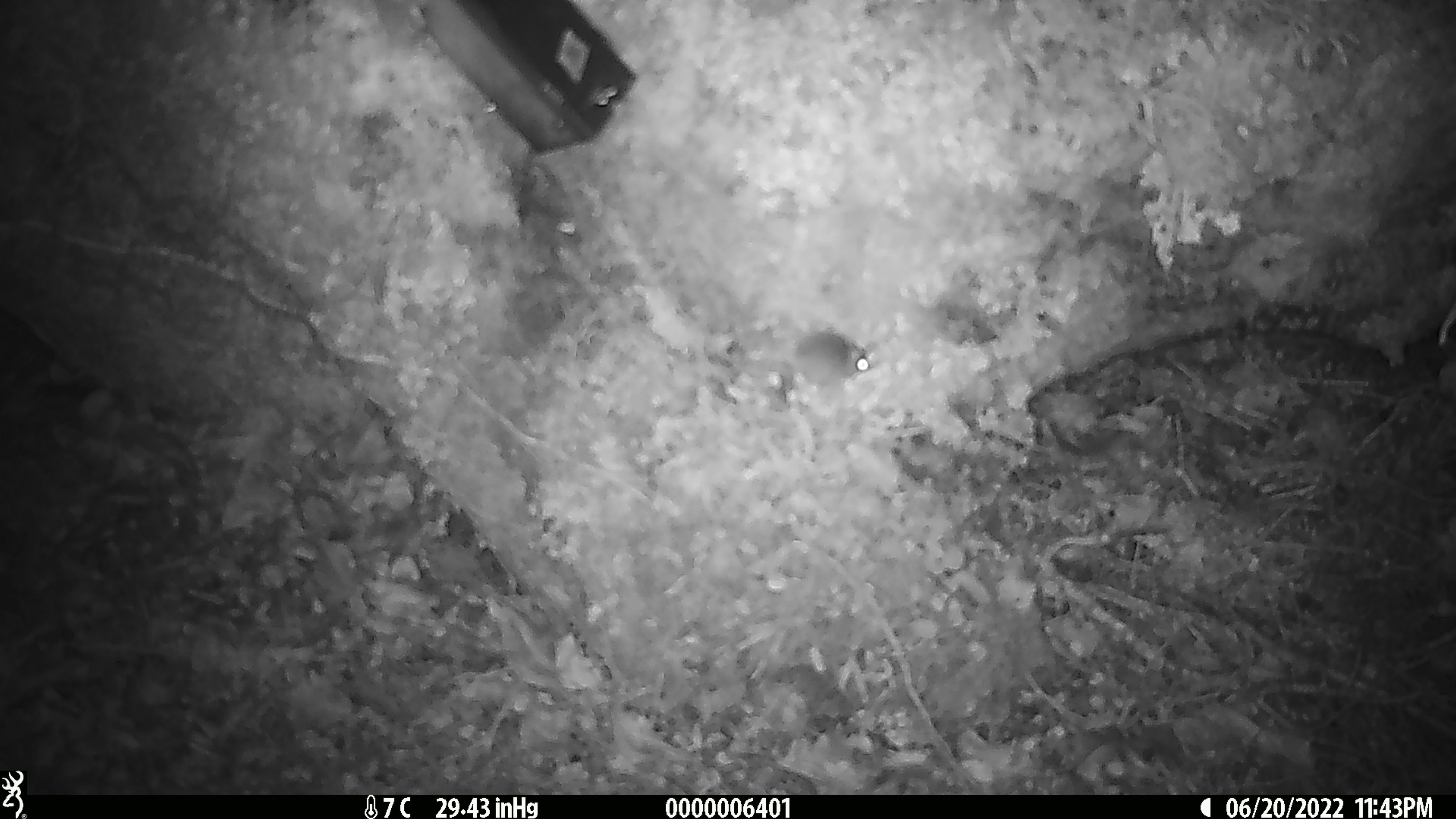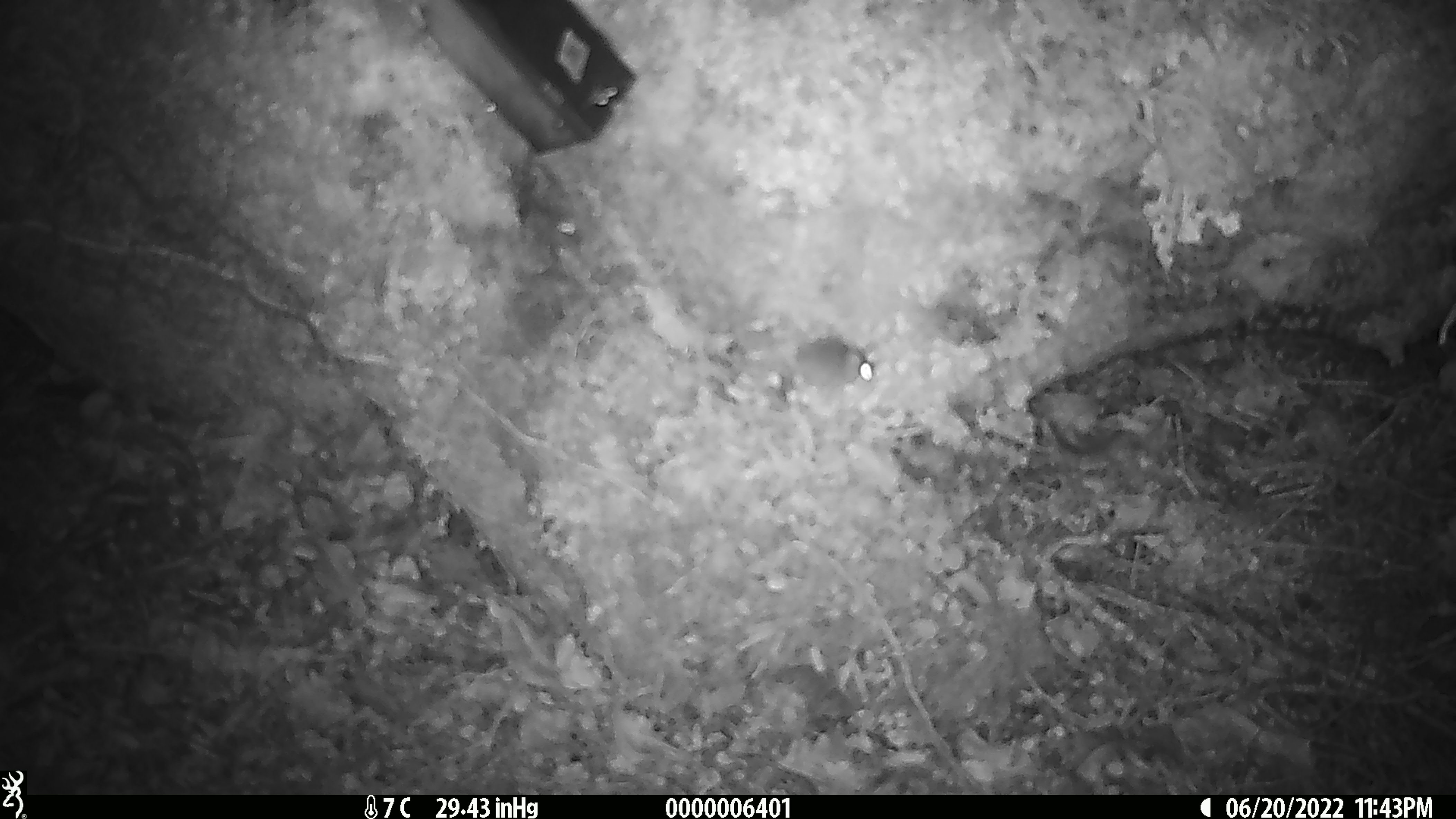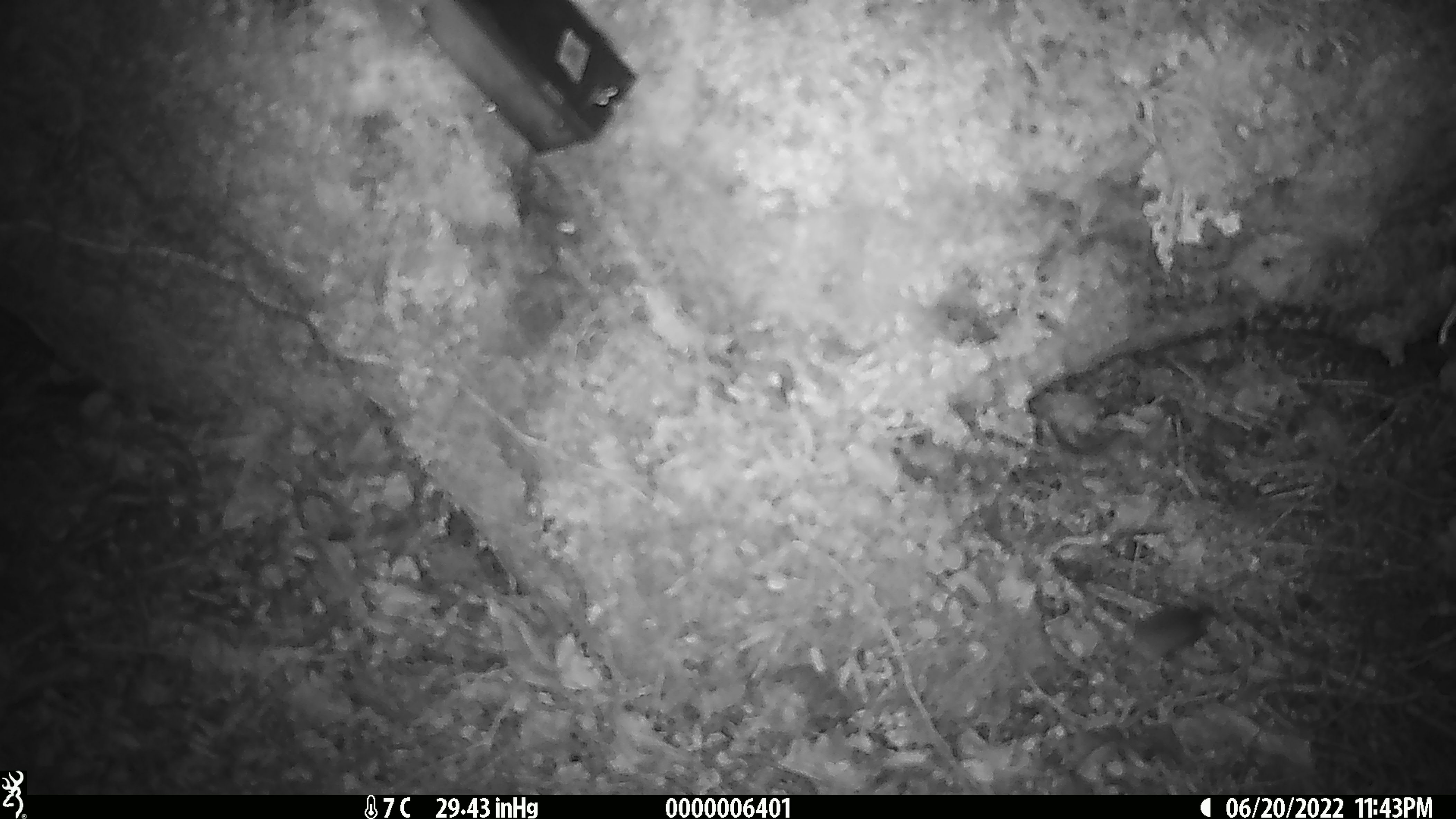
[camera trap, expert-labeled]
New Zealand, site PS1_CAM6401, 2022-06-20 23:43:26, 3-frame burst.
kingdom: Animalia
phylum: Chordata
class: Mammalia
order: Rodentia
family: Muridae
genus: Mus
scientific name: Mus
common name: mouse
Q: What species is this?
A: Mouse (Mus).